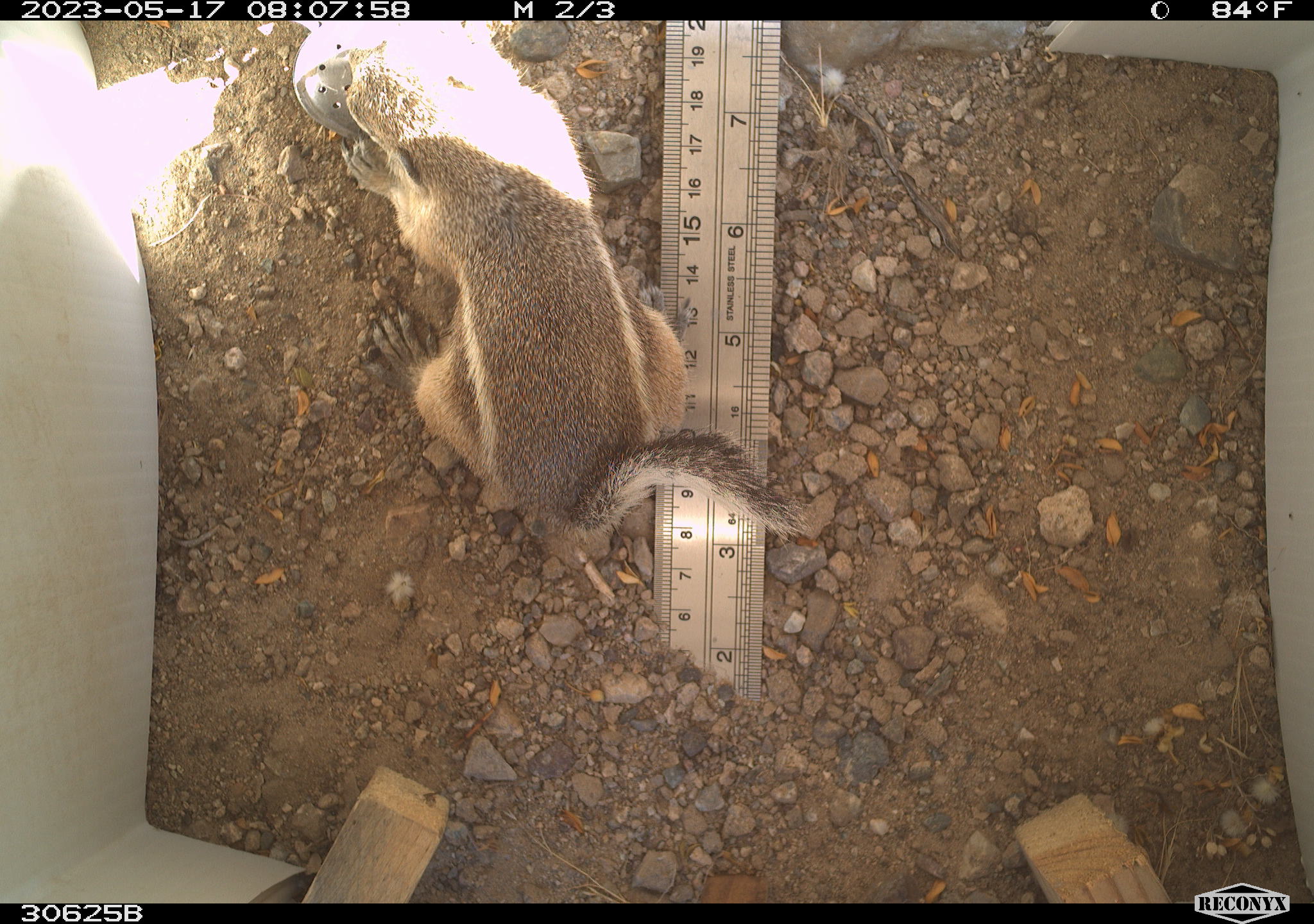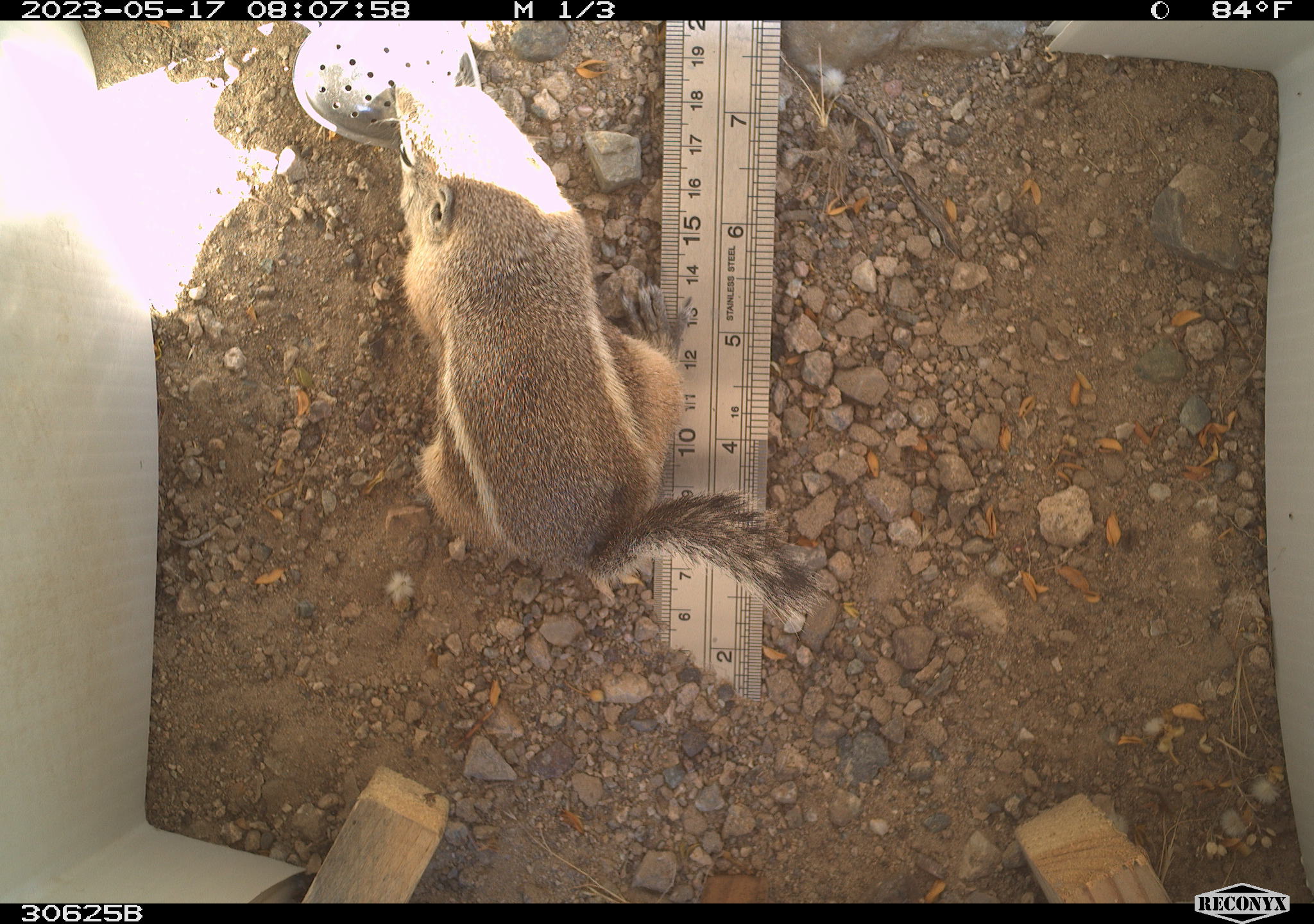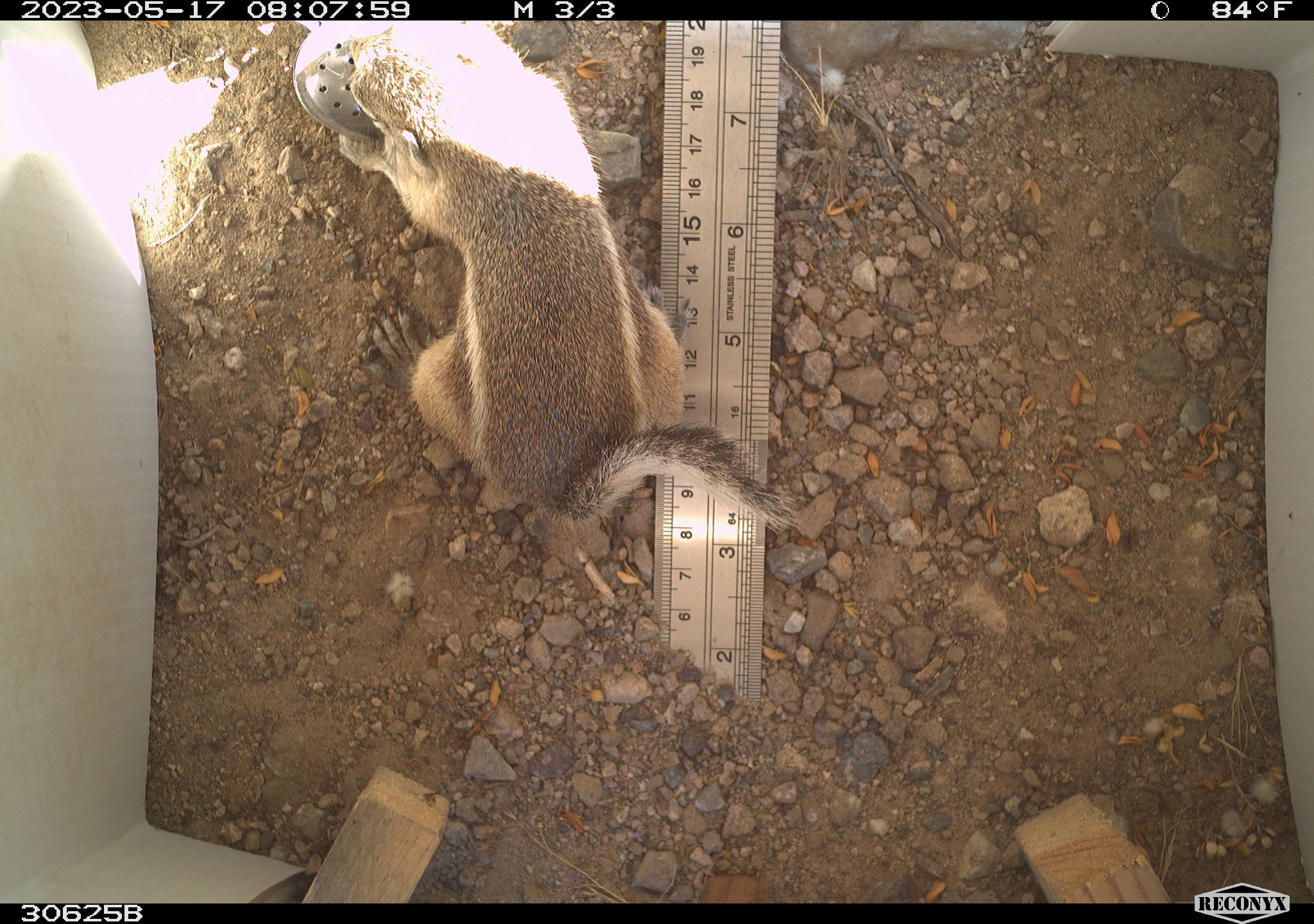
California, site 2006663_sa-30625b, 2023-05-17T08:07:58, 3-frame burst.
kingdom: Animalia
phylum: Chordata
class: Mammalia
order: Rodentia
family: Sciuridae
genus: Ammospermophilus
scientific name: Ammospermophilus leucurus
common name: white-tailed antelope squirrel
White-tailed antelope squirrel (Ammospermophilus leucurus).